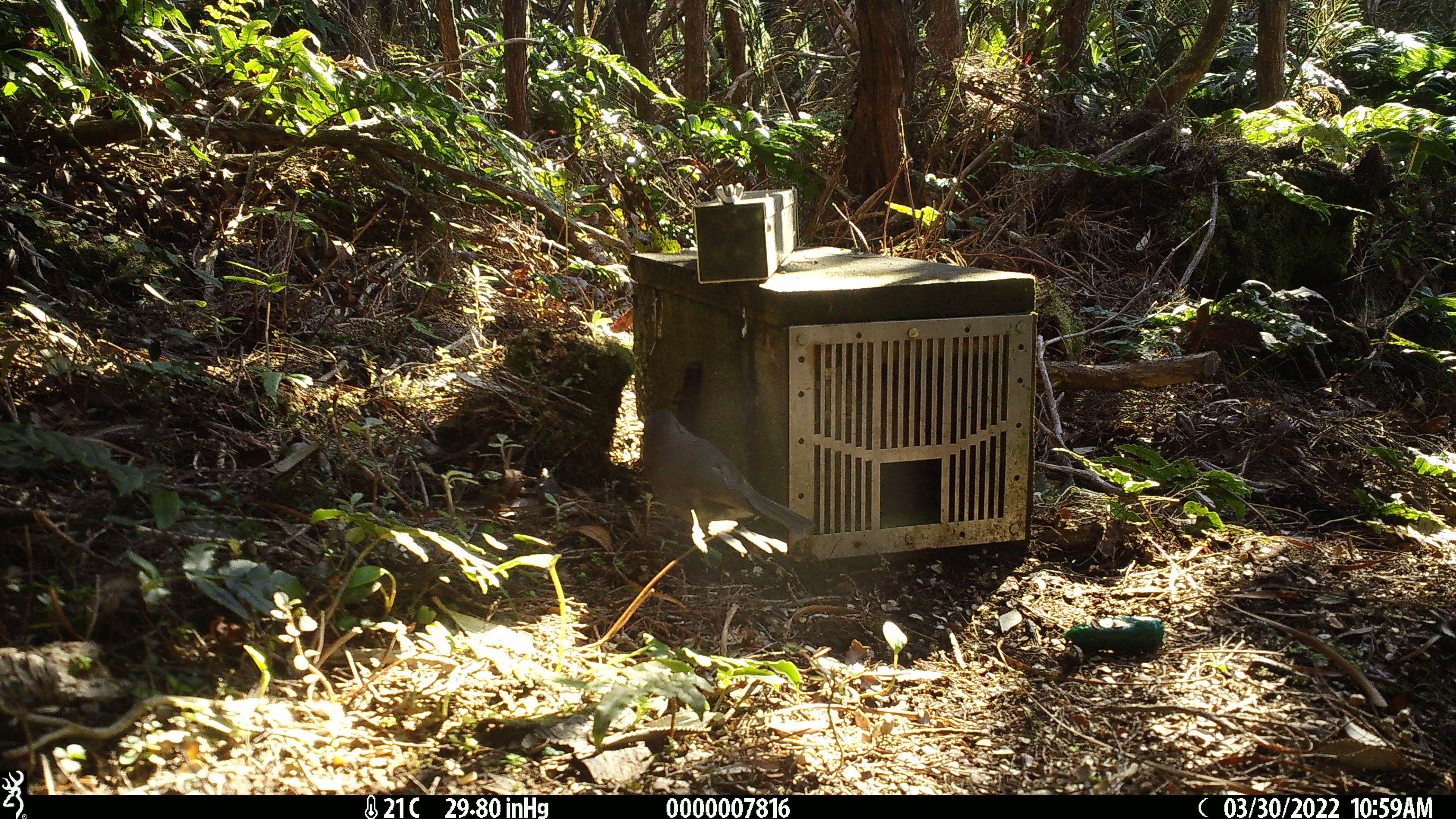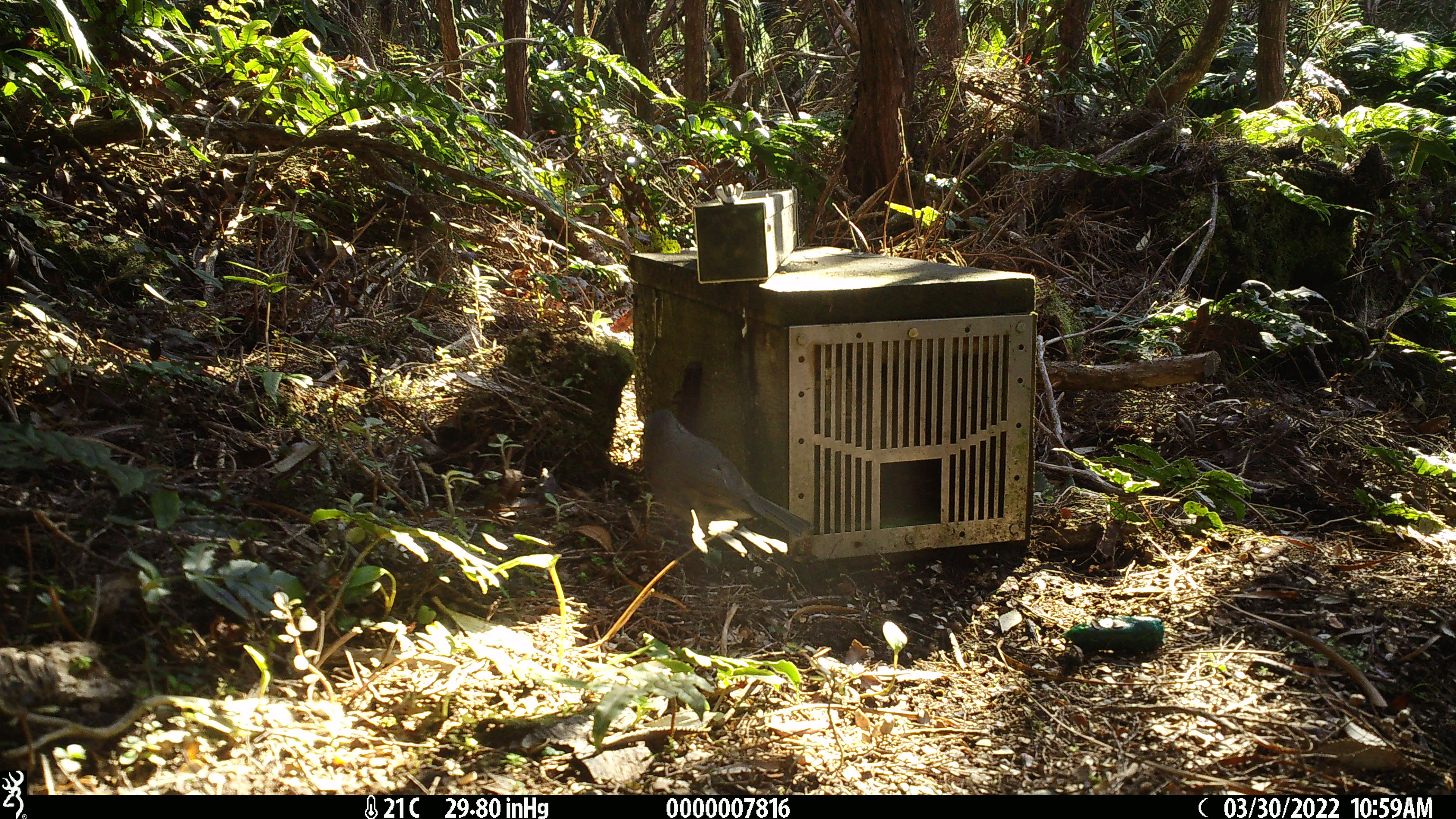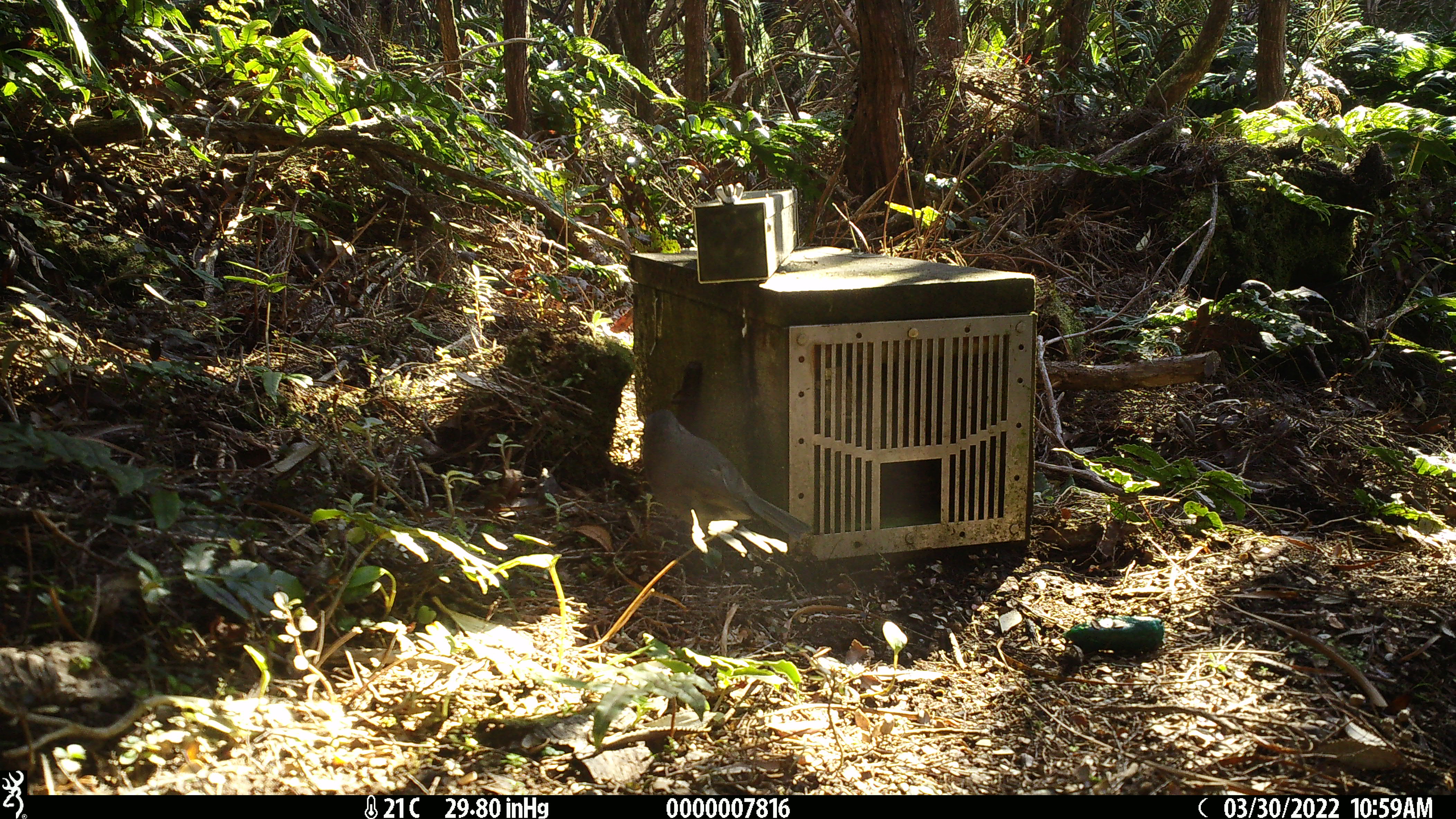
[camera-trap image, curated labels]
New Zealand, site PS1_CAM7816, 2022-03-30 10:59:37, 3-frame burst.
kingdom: Animalia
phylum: Chordata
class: Aves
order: Passeriformes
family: Petroicidae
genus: Petroica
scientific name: Petroica australis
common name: new zealand robin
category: robin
Robin (new zealand robin) (Petroica australis).